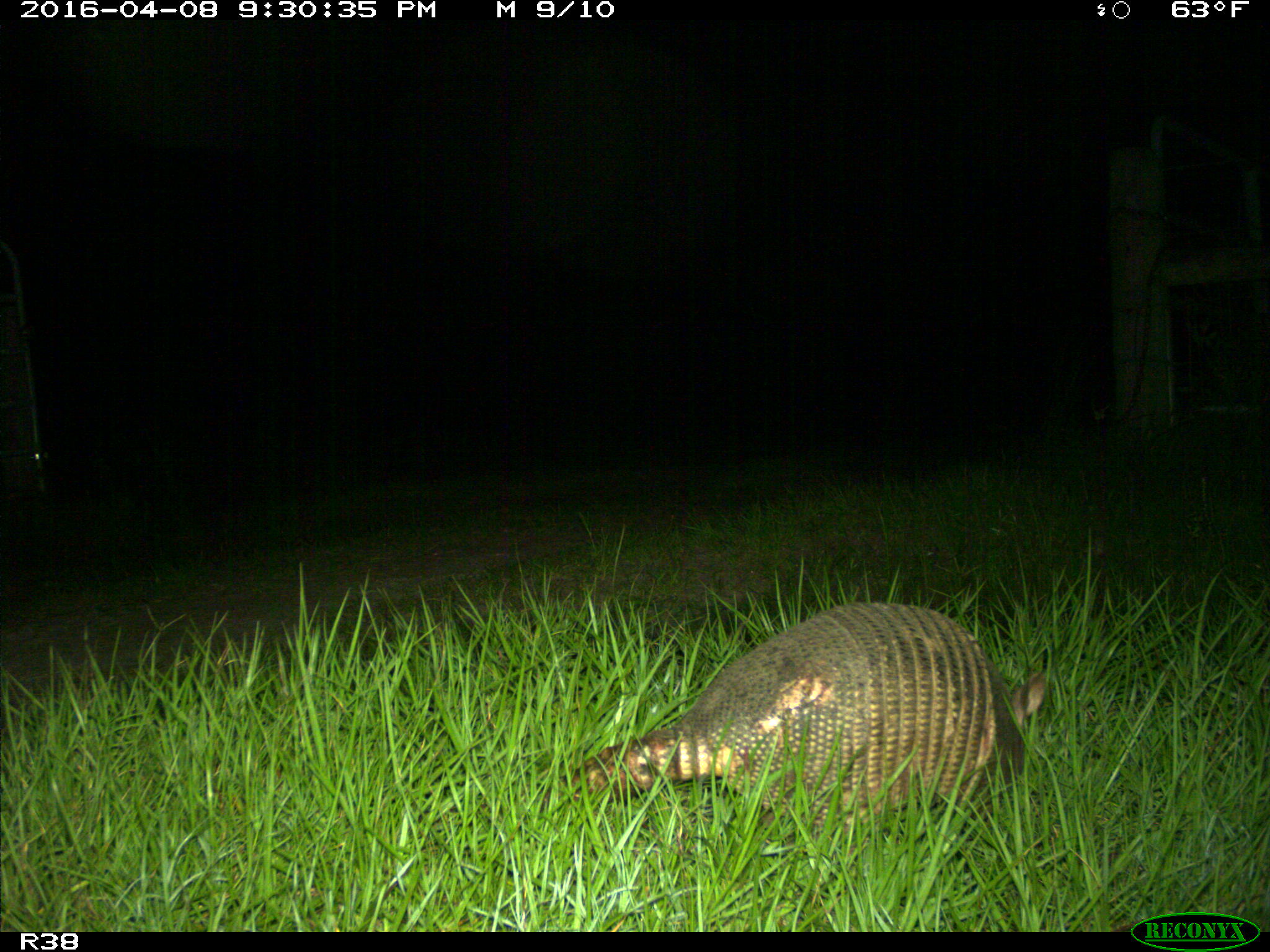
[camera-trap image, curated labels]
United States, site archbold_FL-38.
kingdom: Animalia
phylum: Chordata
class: Mammalia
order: Cingulata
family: Dasypodidae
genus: Dasypus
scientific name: Dasypus novemcinctus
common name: nine-banded armadillo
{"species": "Dasypus novemcinctus (nine-banded armadillo)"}